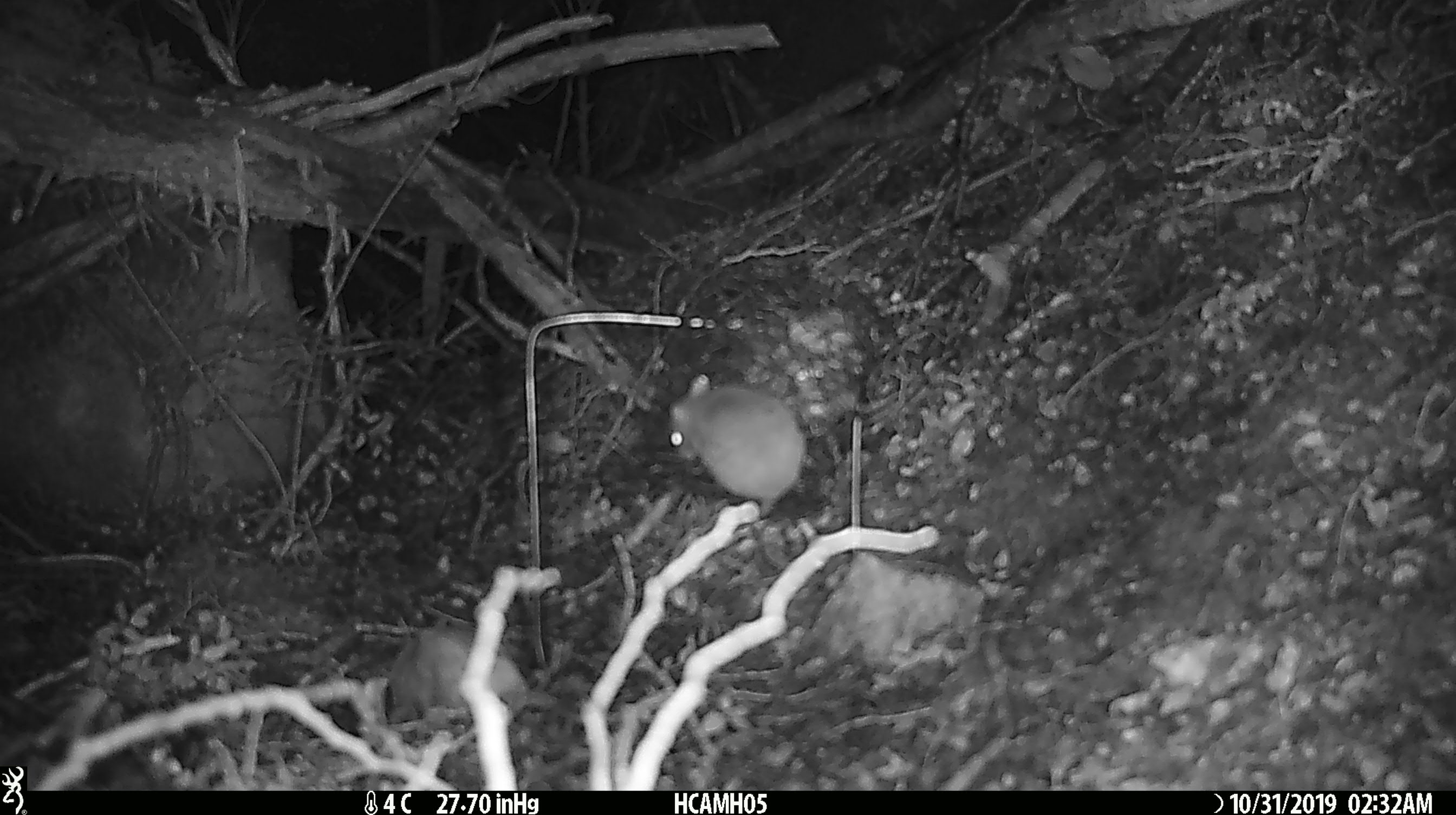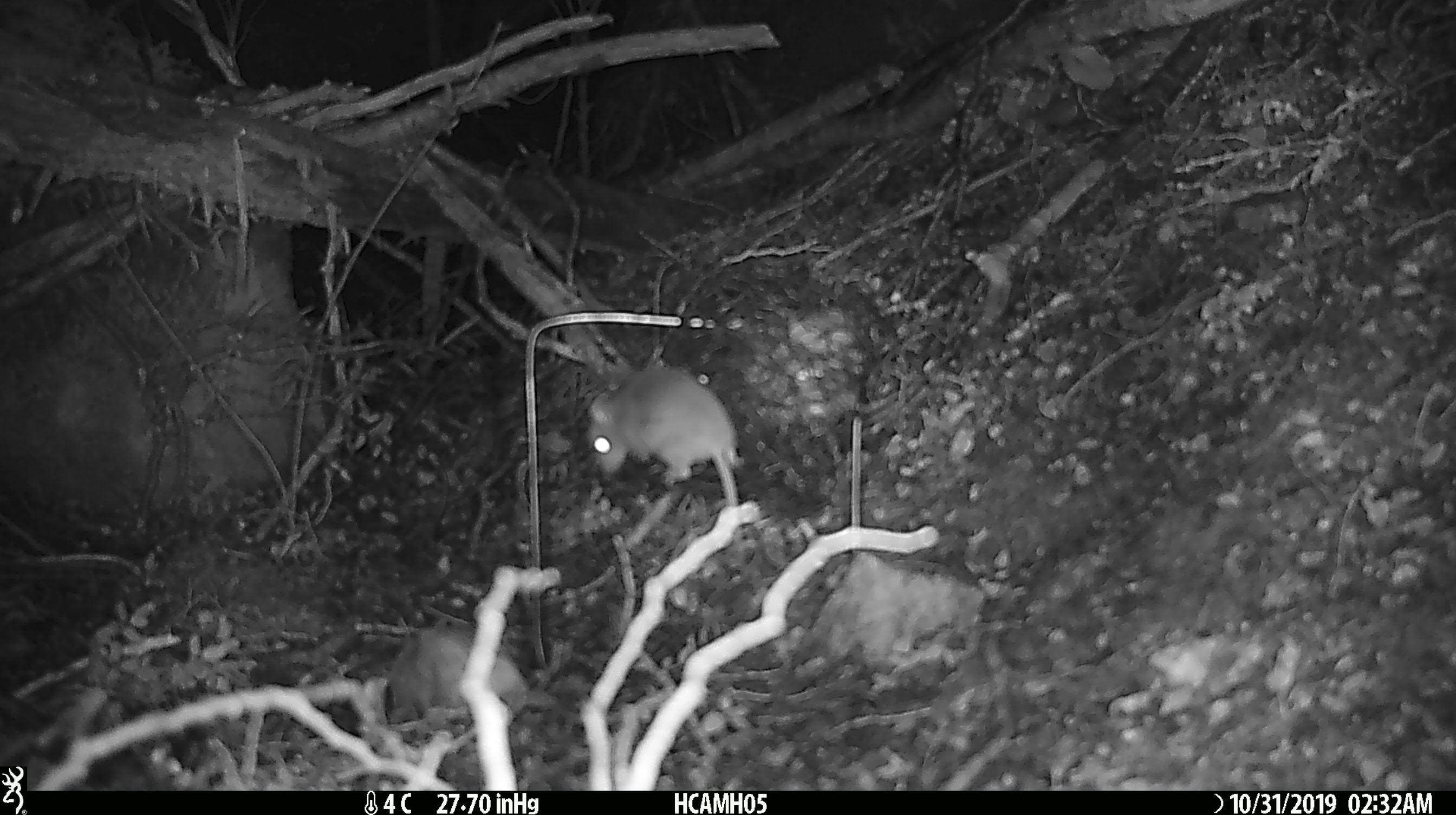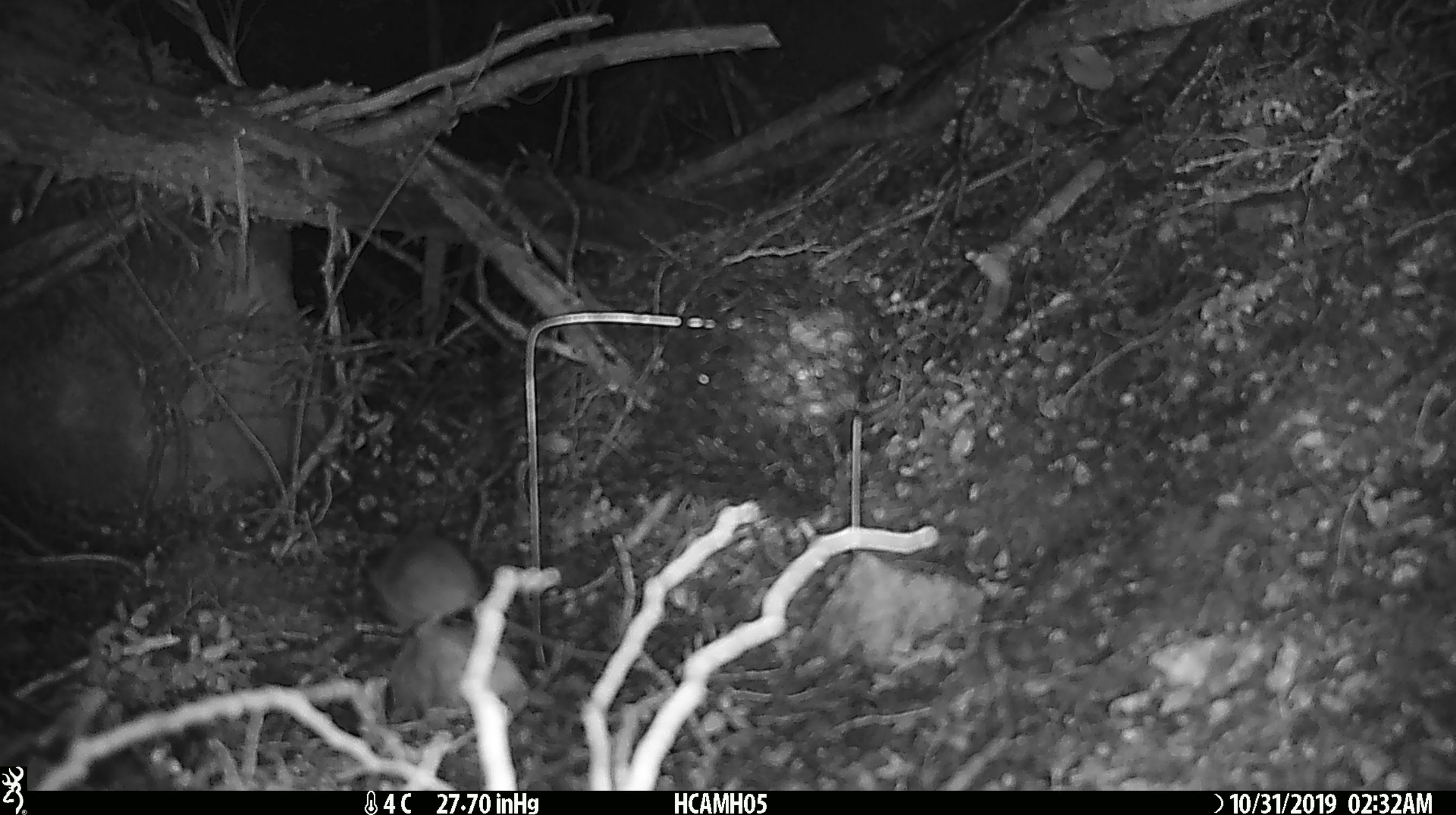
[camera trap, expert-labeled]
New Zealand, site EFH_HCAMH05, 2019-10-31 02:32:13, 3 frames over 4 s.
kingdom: Animalia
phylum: Chordata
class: Mammalia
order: Rodentia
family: Muridae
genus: Mus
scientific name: Mus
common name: mouse